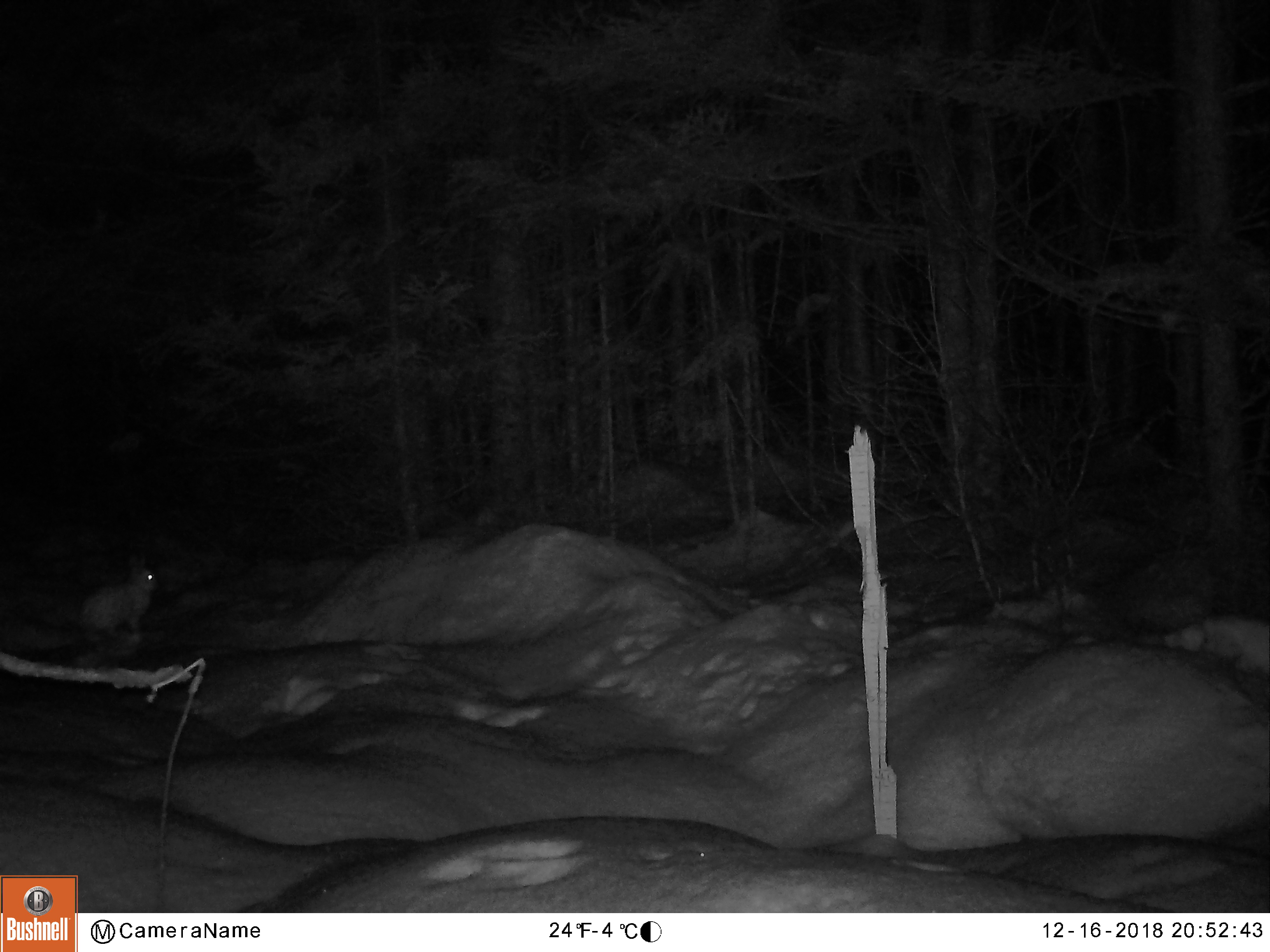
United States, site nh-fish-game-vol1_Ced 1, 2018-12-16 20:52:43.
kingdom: Animalia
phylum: Chordata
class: Mammalia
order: Lagomorpha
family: Leporidae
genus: Lepus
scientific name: Lepus americanus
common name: snowshoe hare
Snowshoe hare (Lepus americanus).